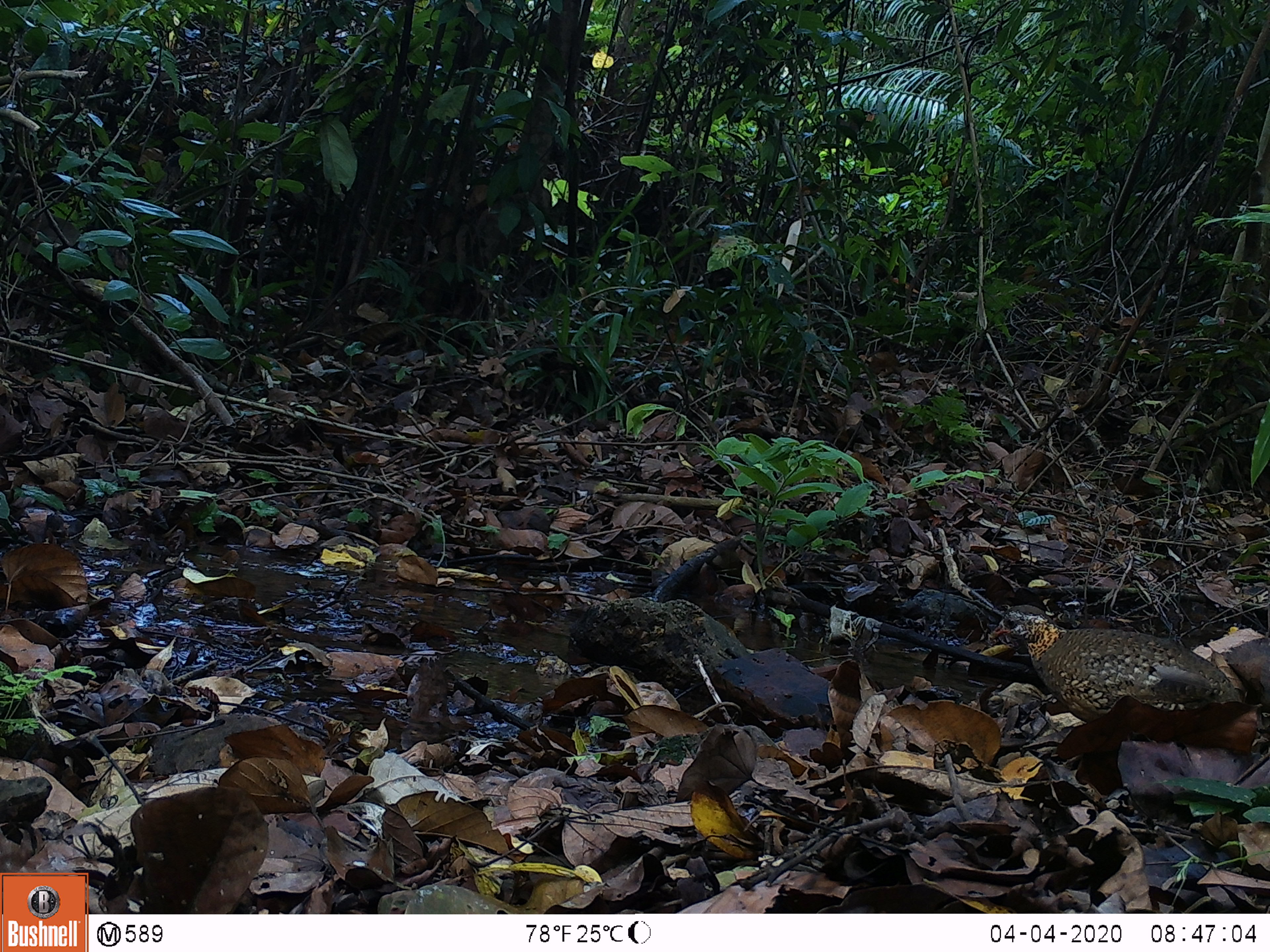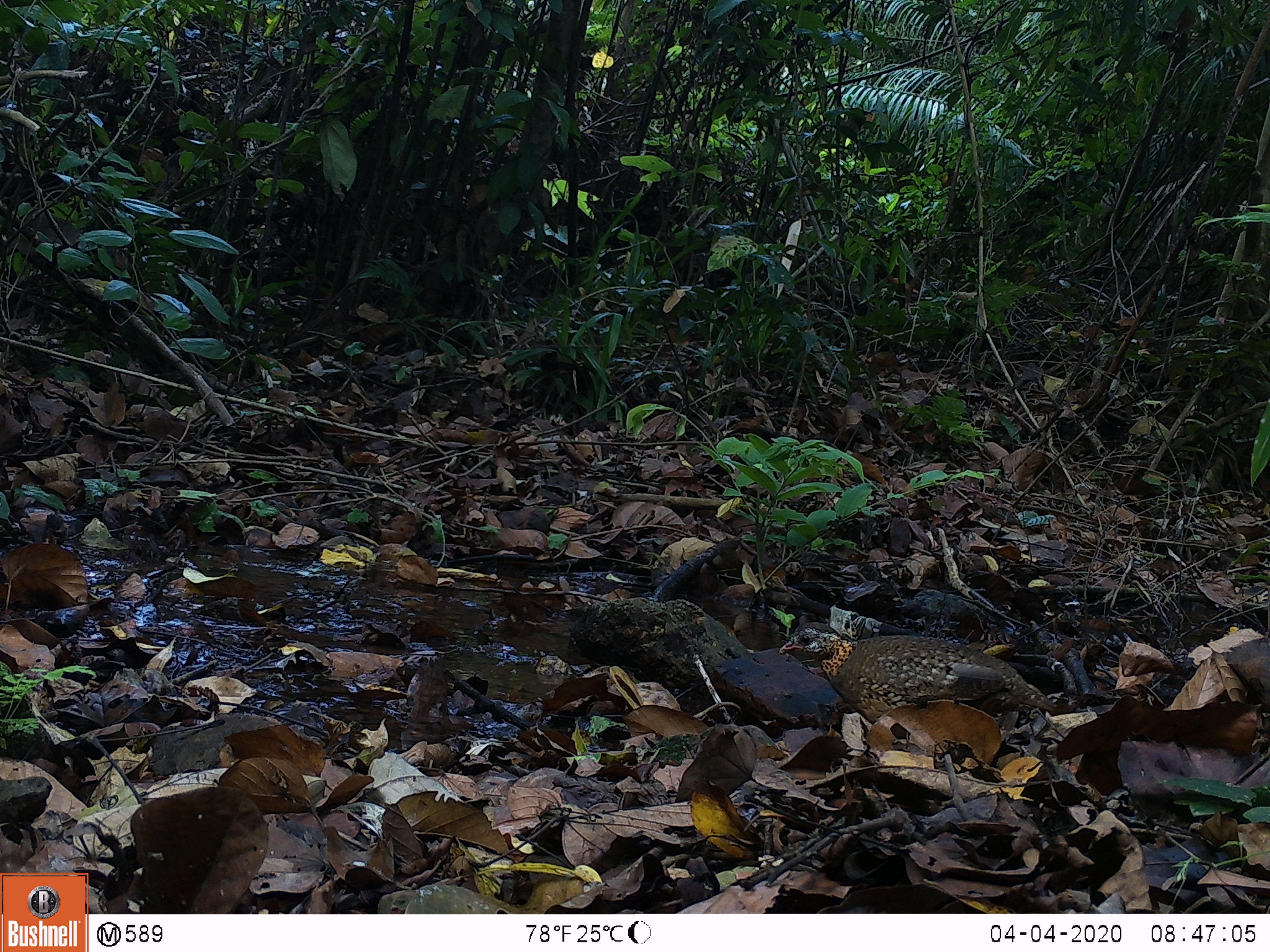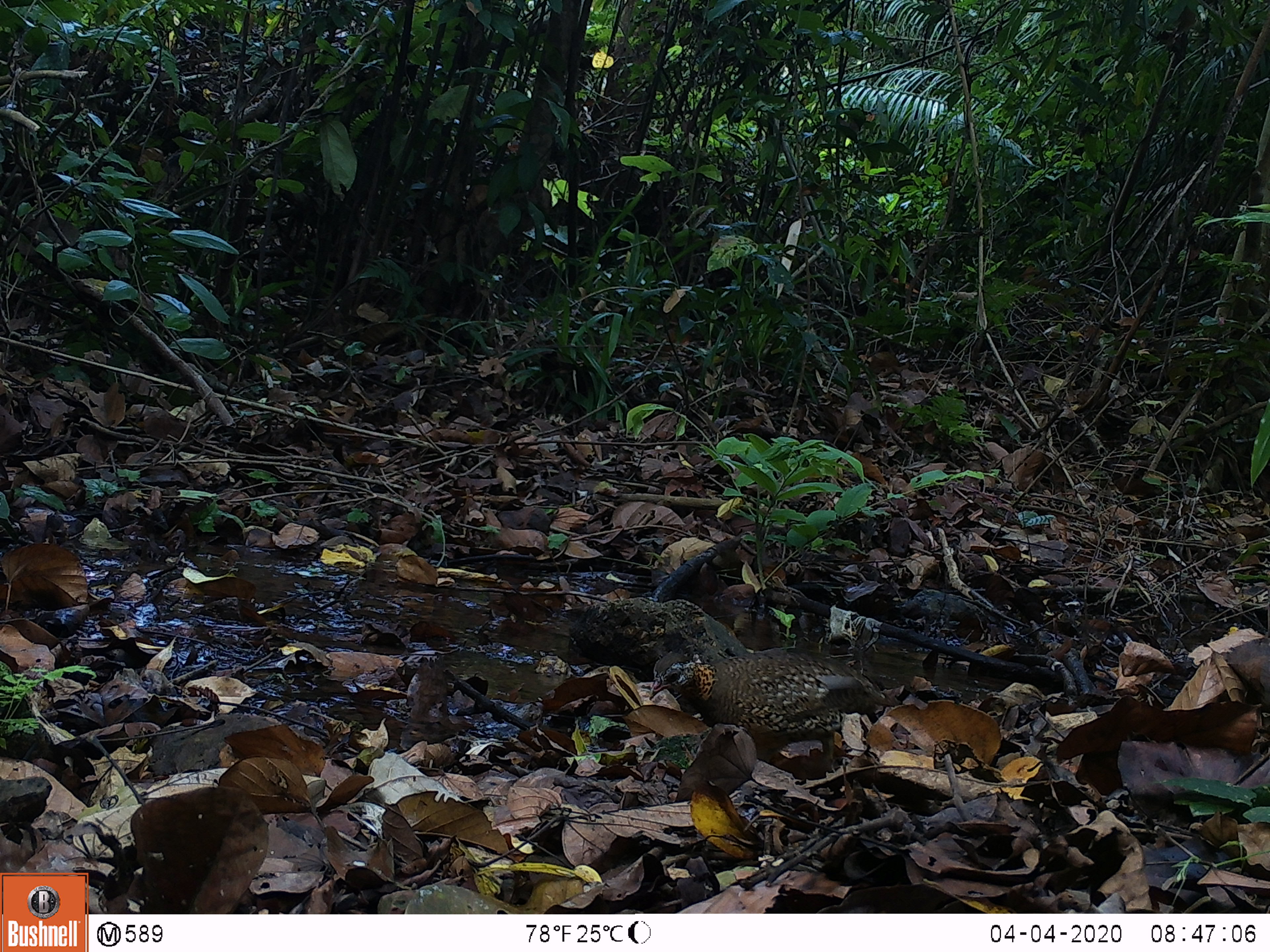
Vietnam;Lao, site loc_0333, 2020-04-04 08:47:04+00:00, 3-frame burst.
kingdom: Animalia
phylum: Chordata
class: Aves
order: Galliformes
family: Phasianidae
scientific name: Phasianidae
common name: partridge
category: unidentified partridge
Unidentified partridge (partridge) (Phasianidae). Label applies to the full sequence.